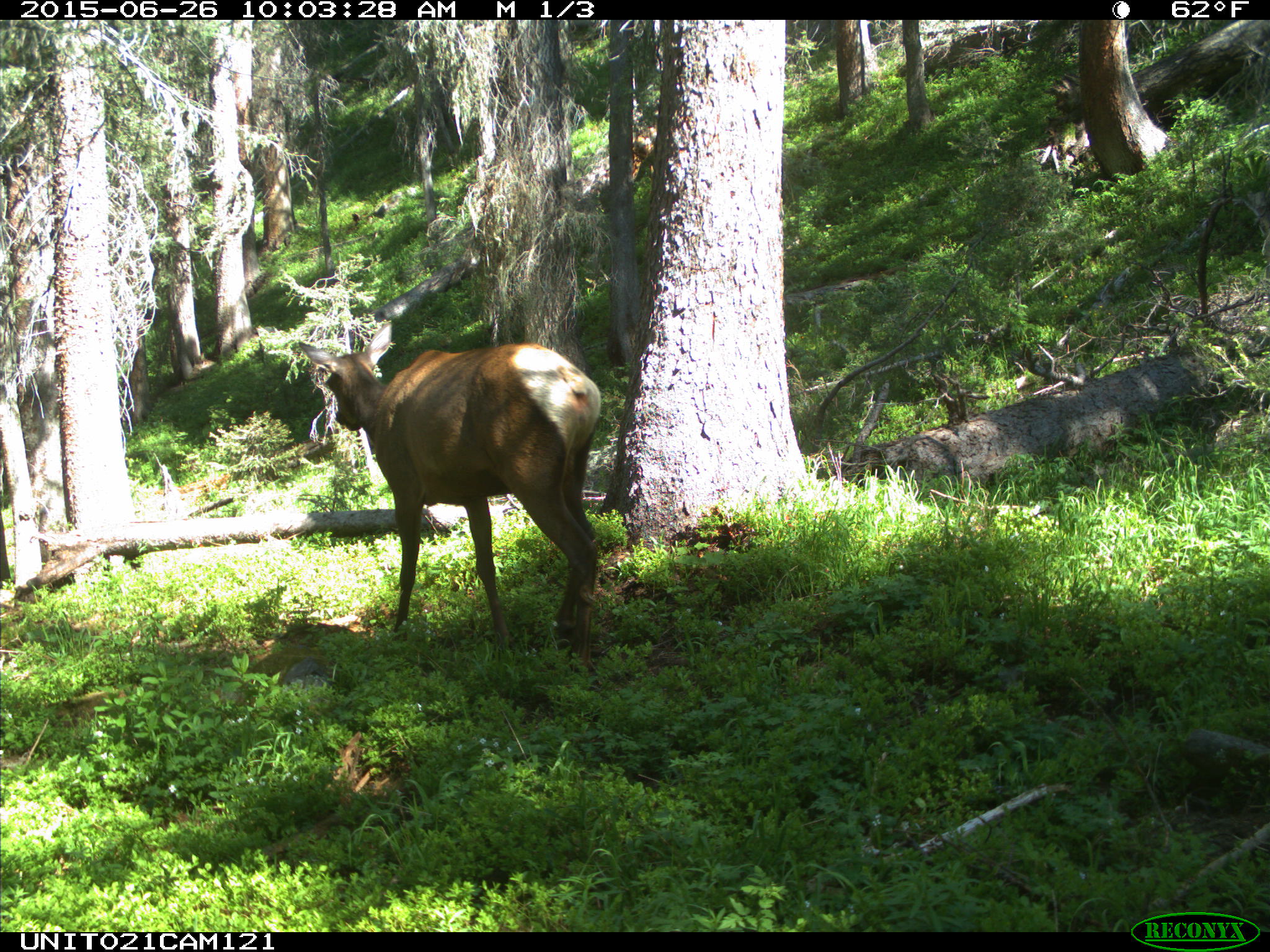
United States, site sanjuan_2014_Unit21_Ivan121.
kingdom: Animalia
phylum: Chordata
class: Mammalia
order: Artiodactyla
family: Cervidae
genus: Cervus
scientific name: Cervus elaphus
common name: red deer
Cervus elaphus (red deer).